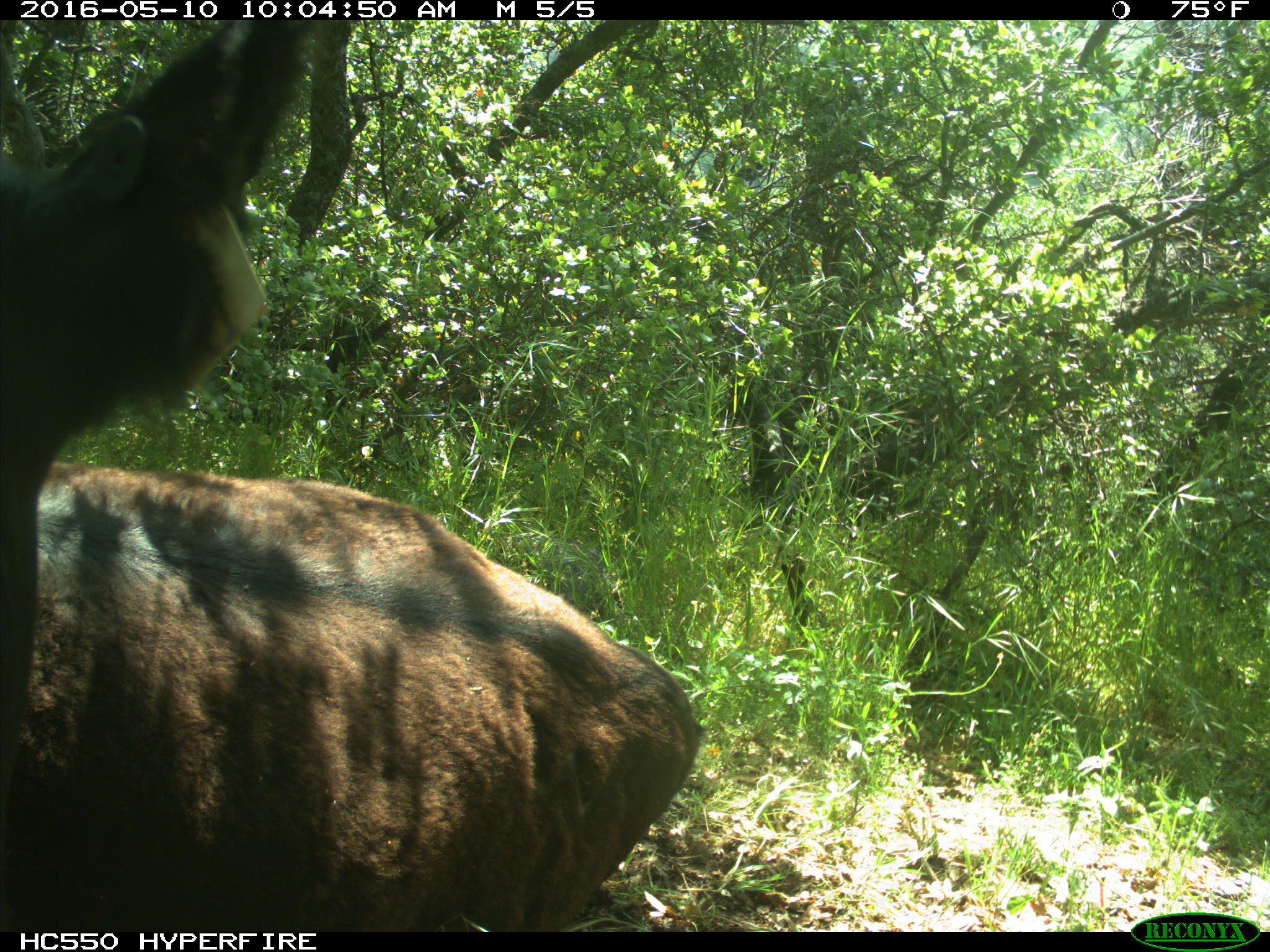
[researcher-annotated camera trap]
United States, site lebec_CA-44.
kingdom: Animalia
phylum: Chordata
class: Mammalia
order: Artiodactyla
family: Bovidae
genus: Bos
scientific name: Bos taurus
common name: domestic cow